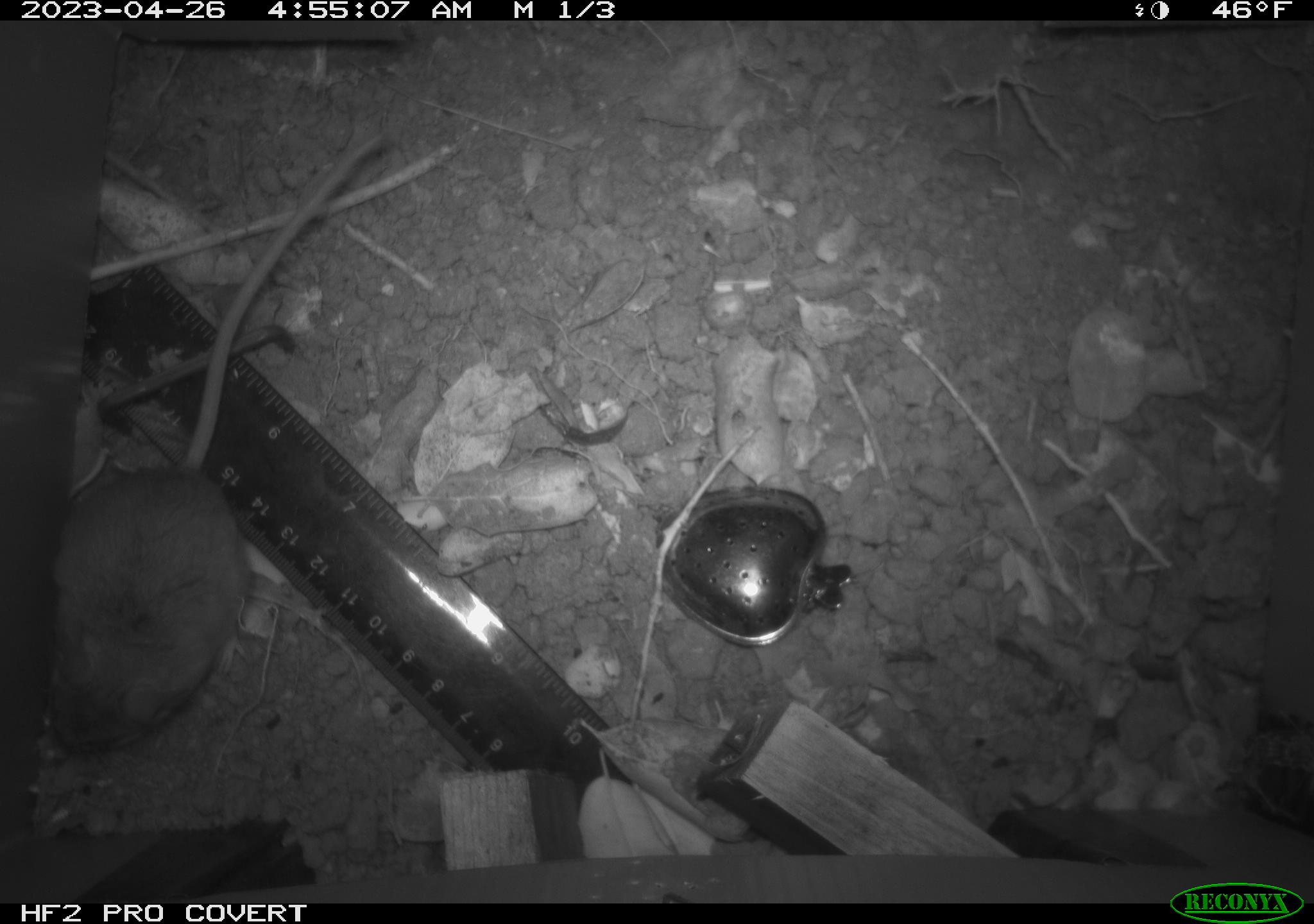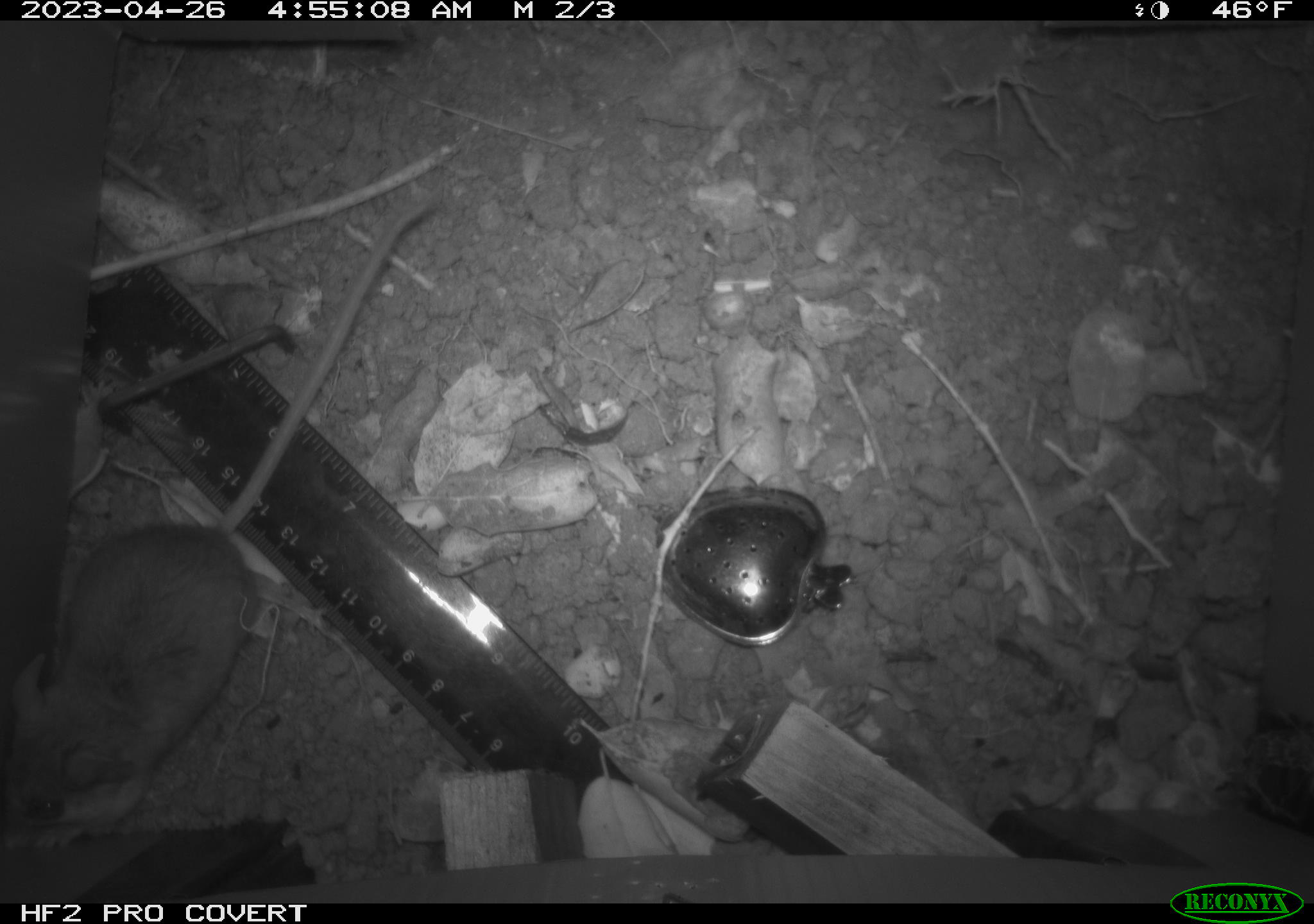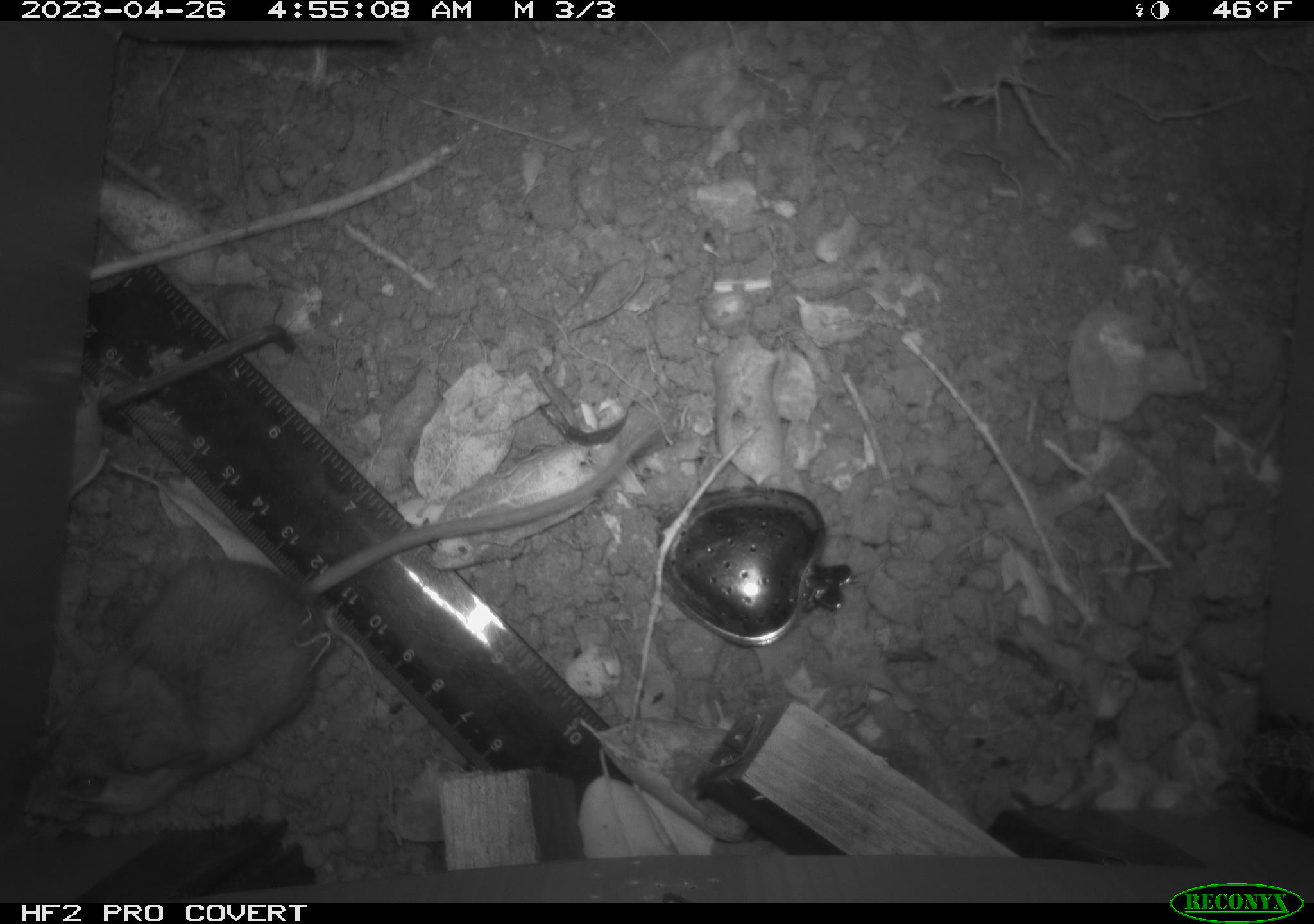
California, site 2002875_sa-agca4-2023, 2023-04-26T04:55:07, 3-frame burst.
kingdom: Animalia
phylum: Chordata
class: Mammalia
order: Rodentia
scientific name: Rodentia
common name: mouse species